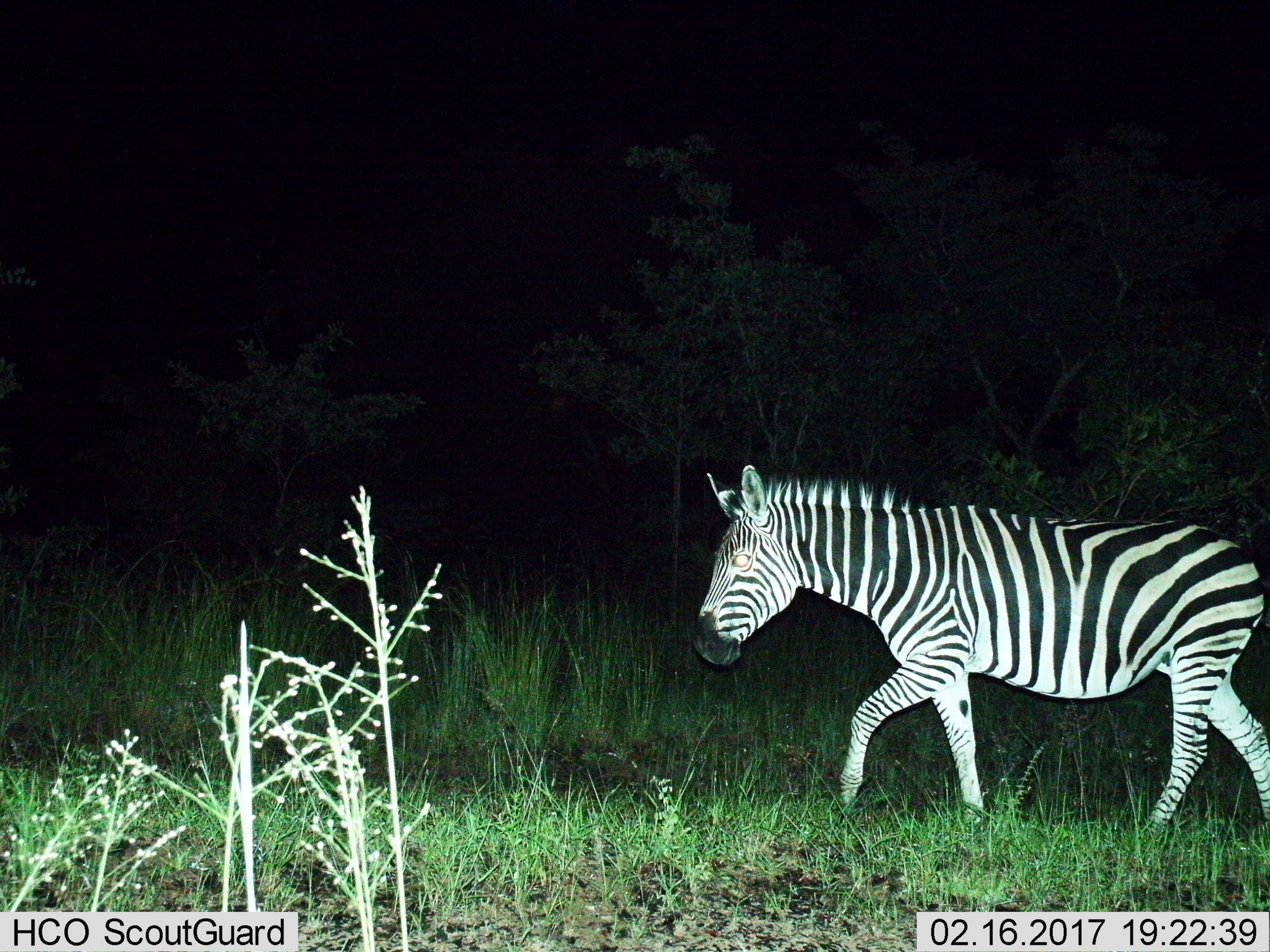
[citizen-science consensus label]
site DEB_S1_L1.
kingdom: Animalia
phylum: Chordata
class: Mammalia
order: Perissodactyla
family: Equidae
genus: Equus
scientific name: Equus quagga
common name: plains zebra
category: zebraplains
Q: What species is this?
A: Zebraplains (plains zebra) (Equus quagga).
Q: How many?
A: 1.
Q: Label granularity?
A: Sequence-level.